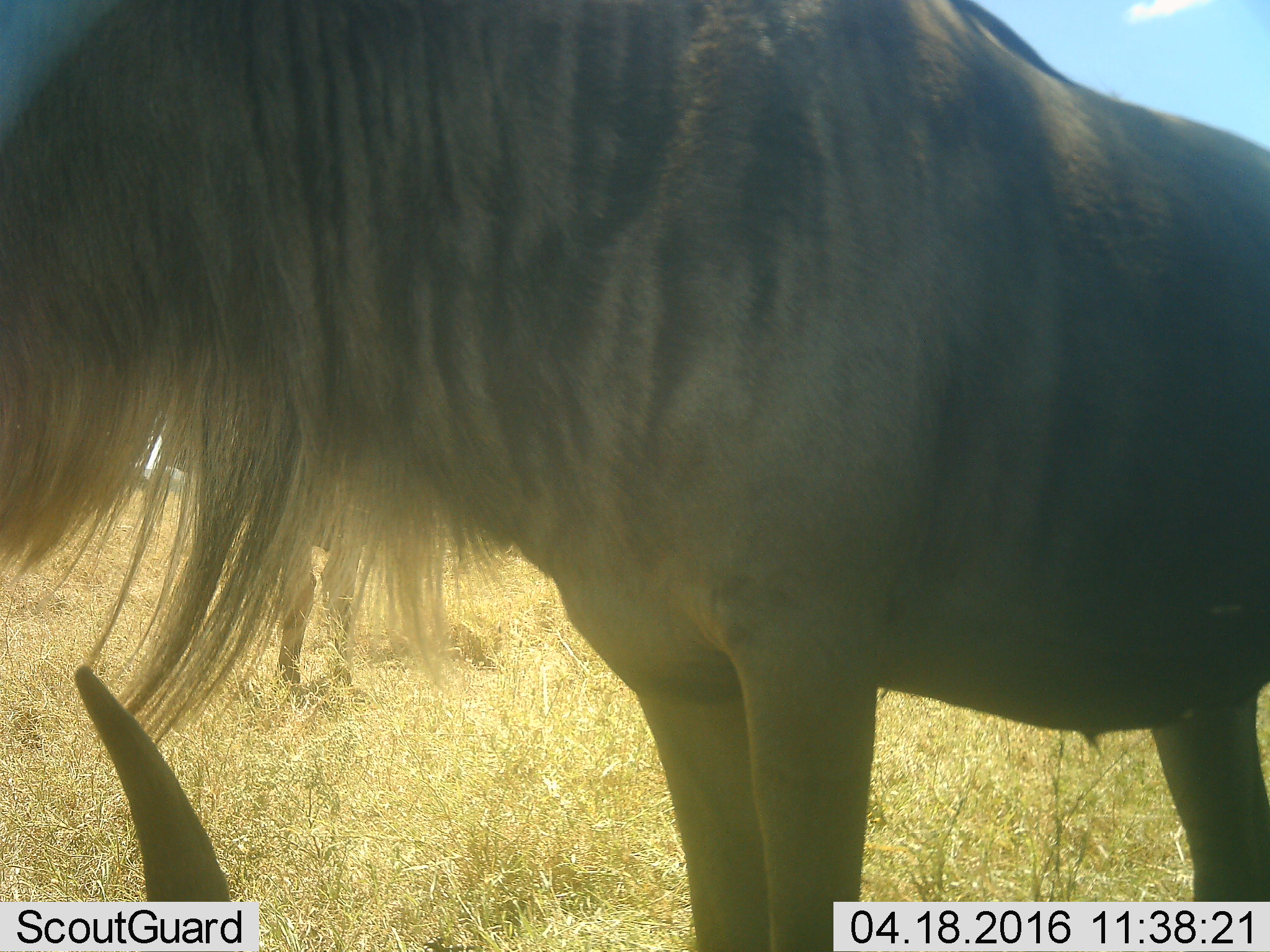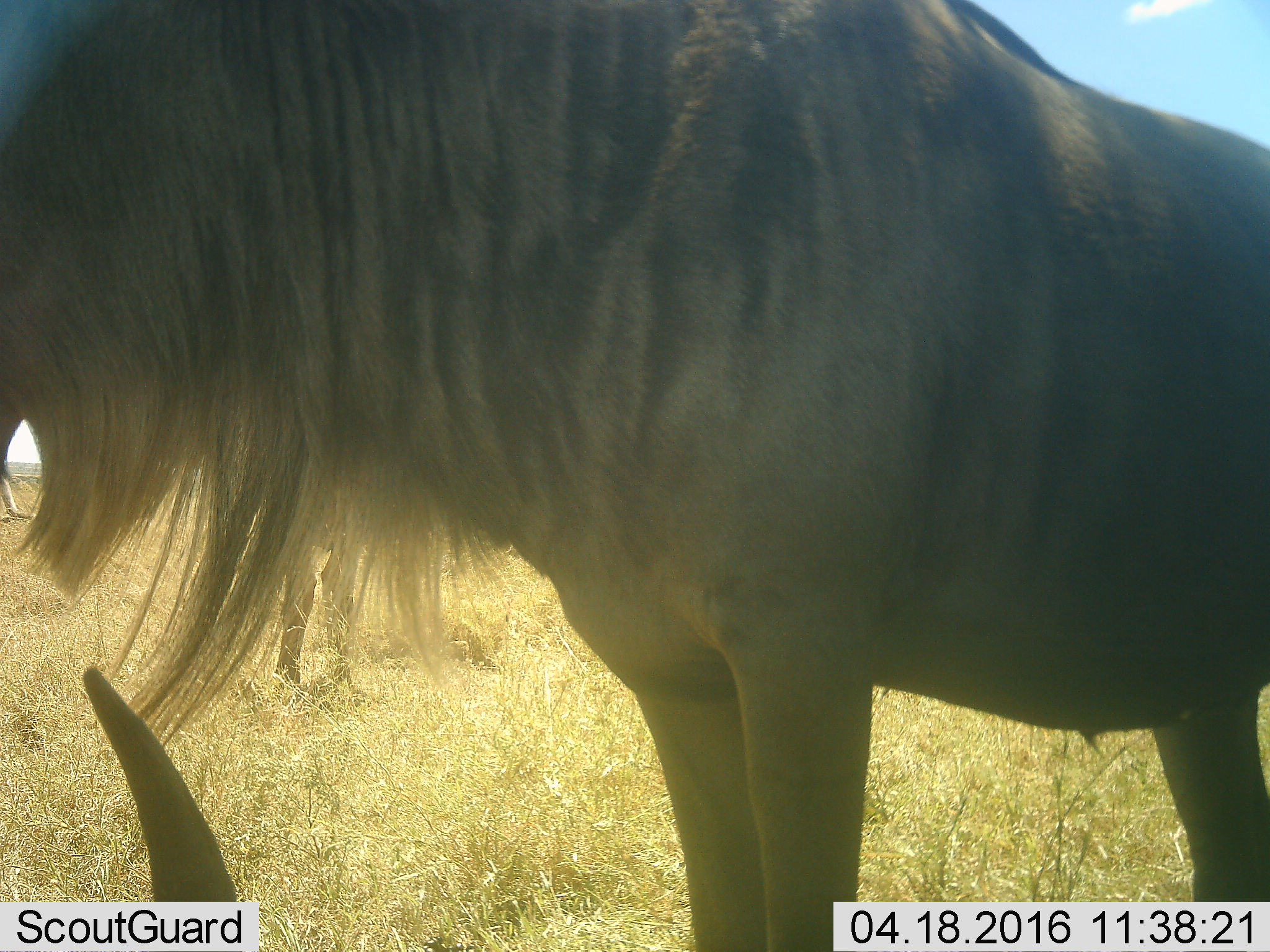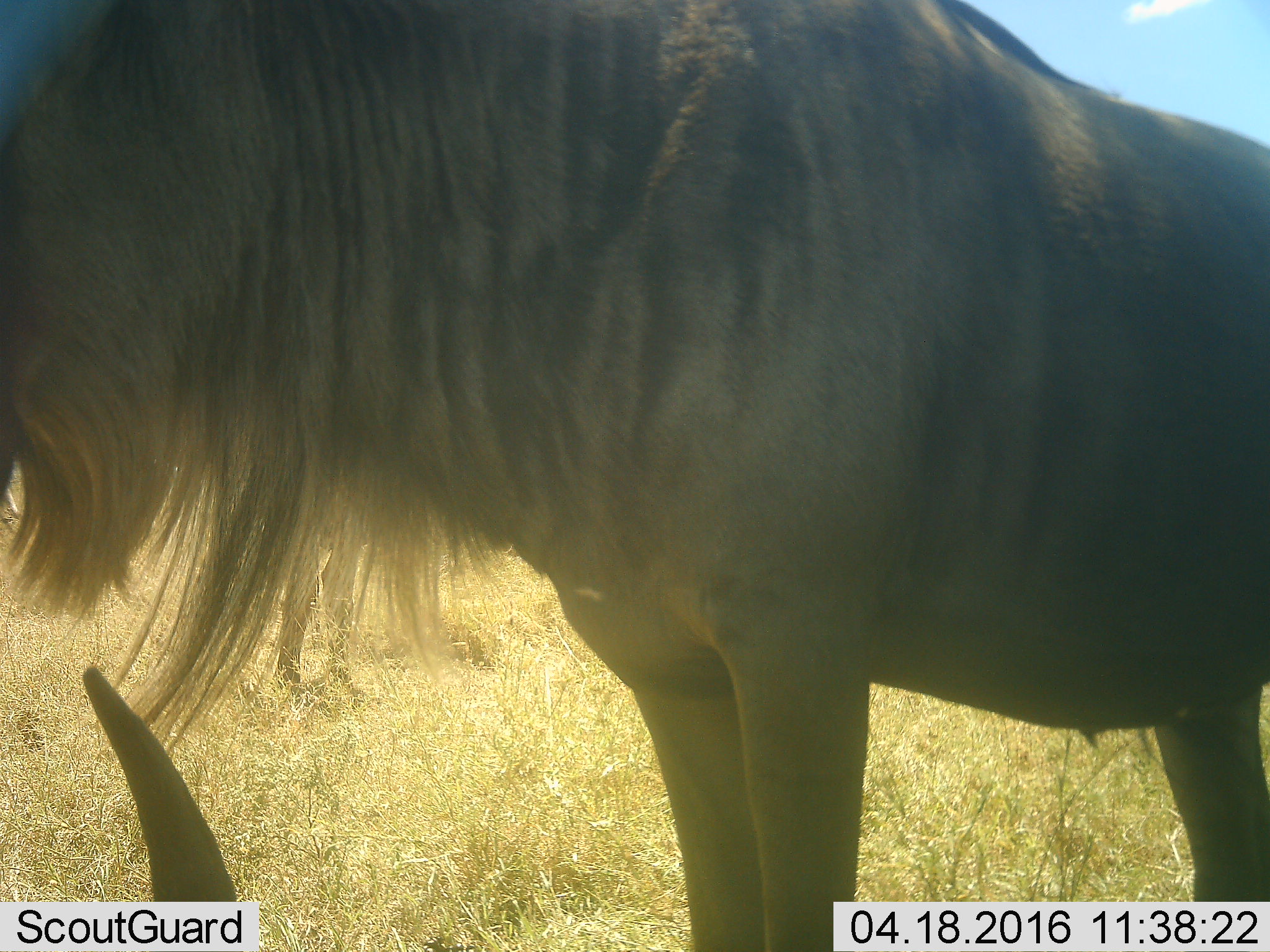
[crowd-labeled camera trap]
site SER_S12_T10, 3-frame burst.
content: unidentified animal